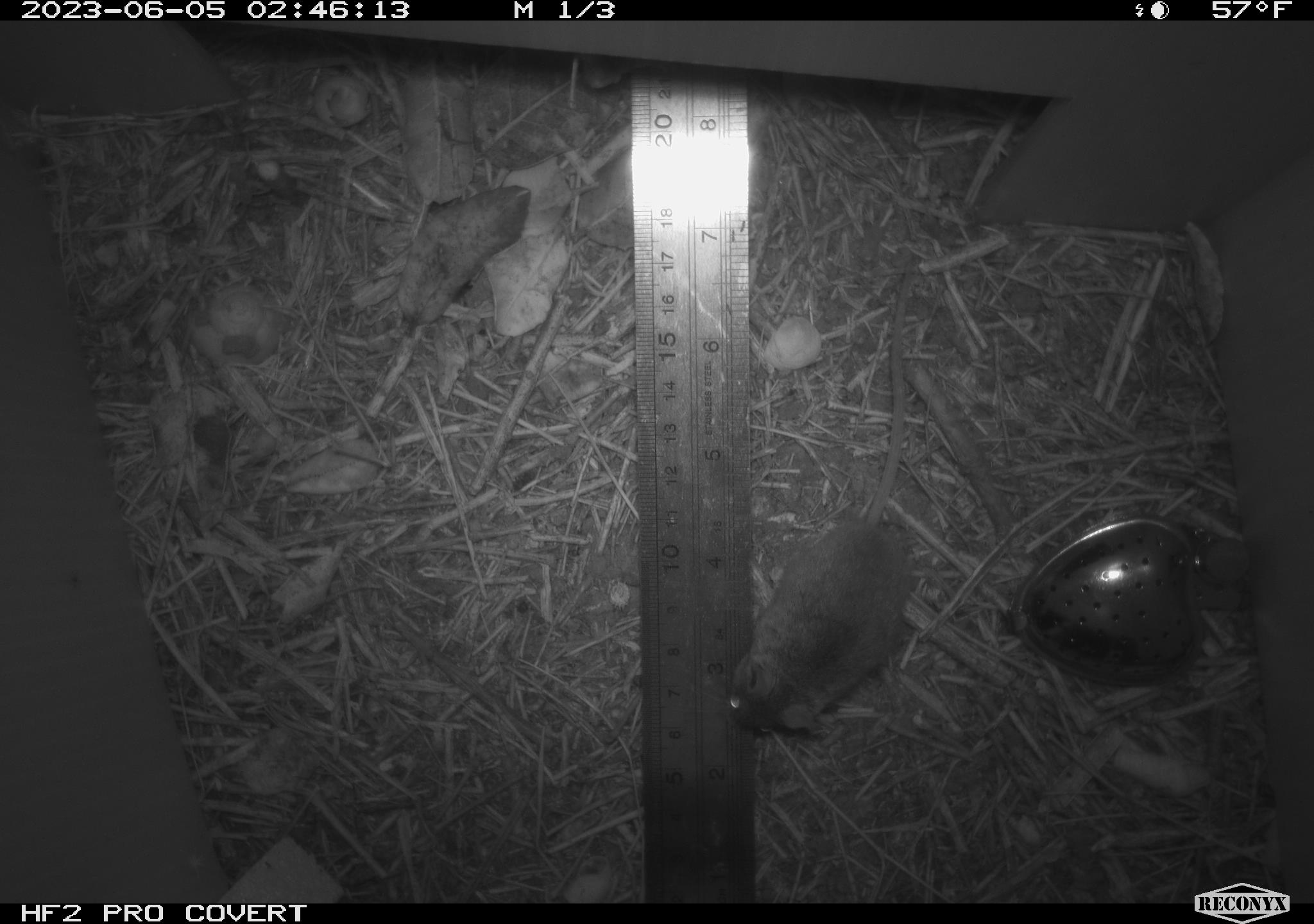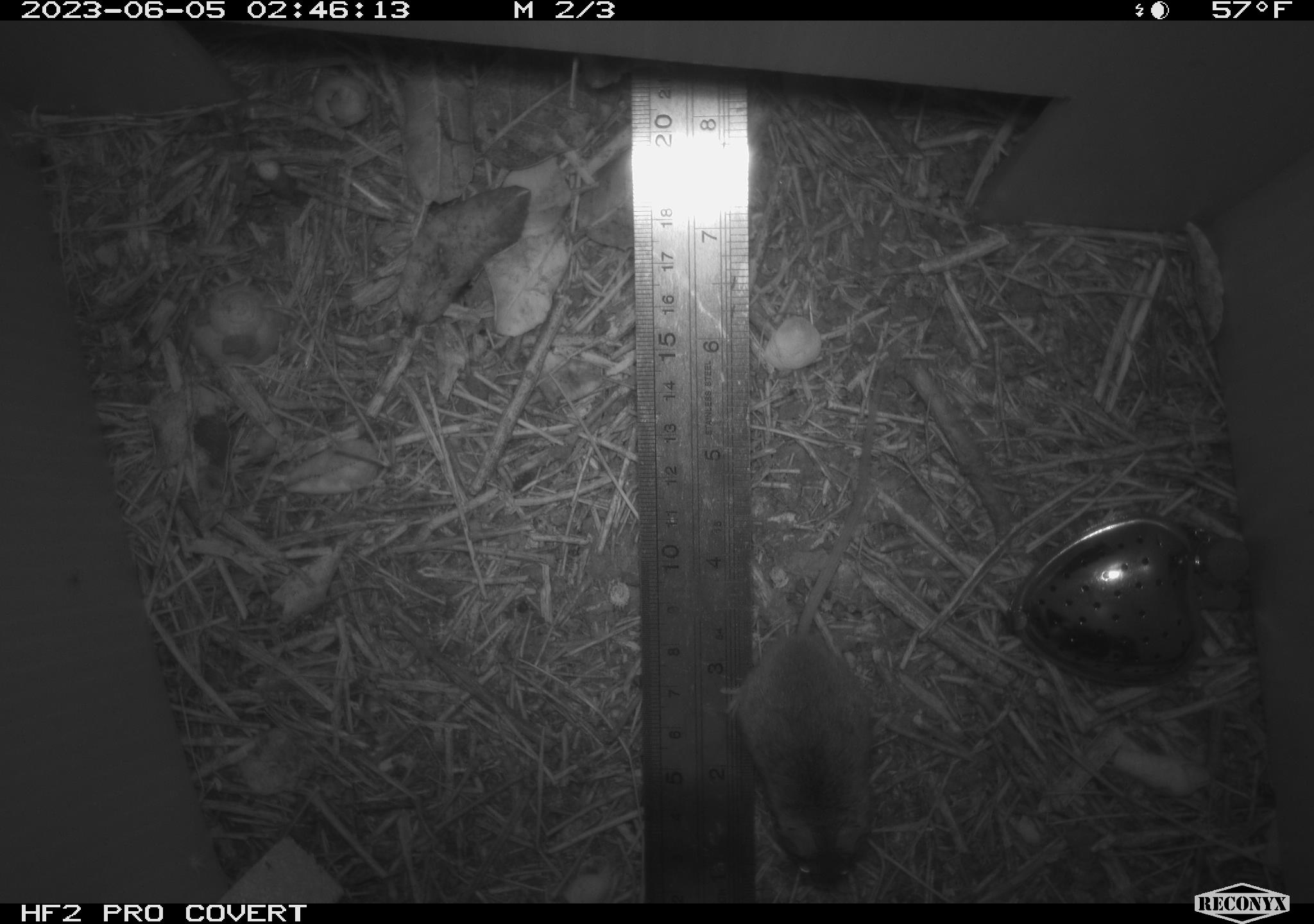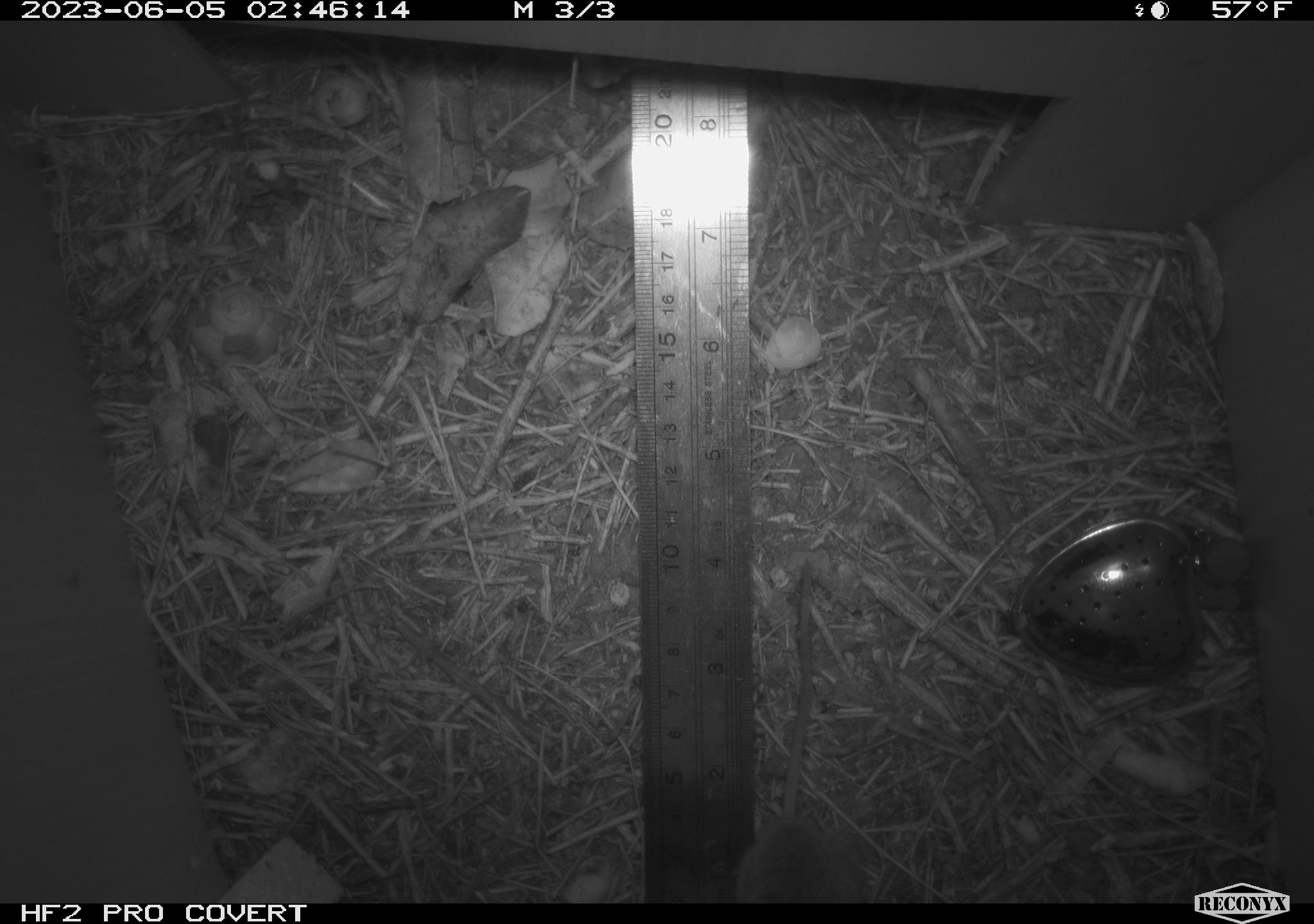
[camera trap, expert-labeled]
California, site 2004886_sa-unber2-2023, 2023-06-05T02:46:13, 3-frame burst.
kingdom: Animalia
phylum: Chordata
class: Mammalia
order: Rodentia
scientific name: Rodentia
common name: mouse species